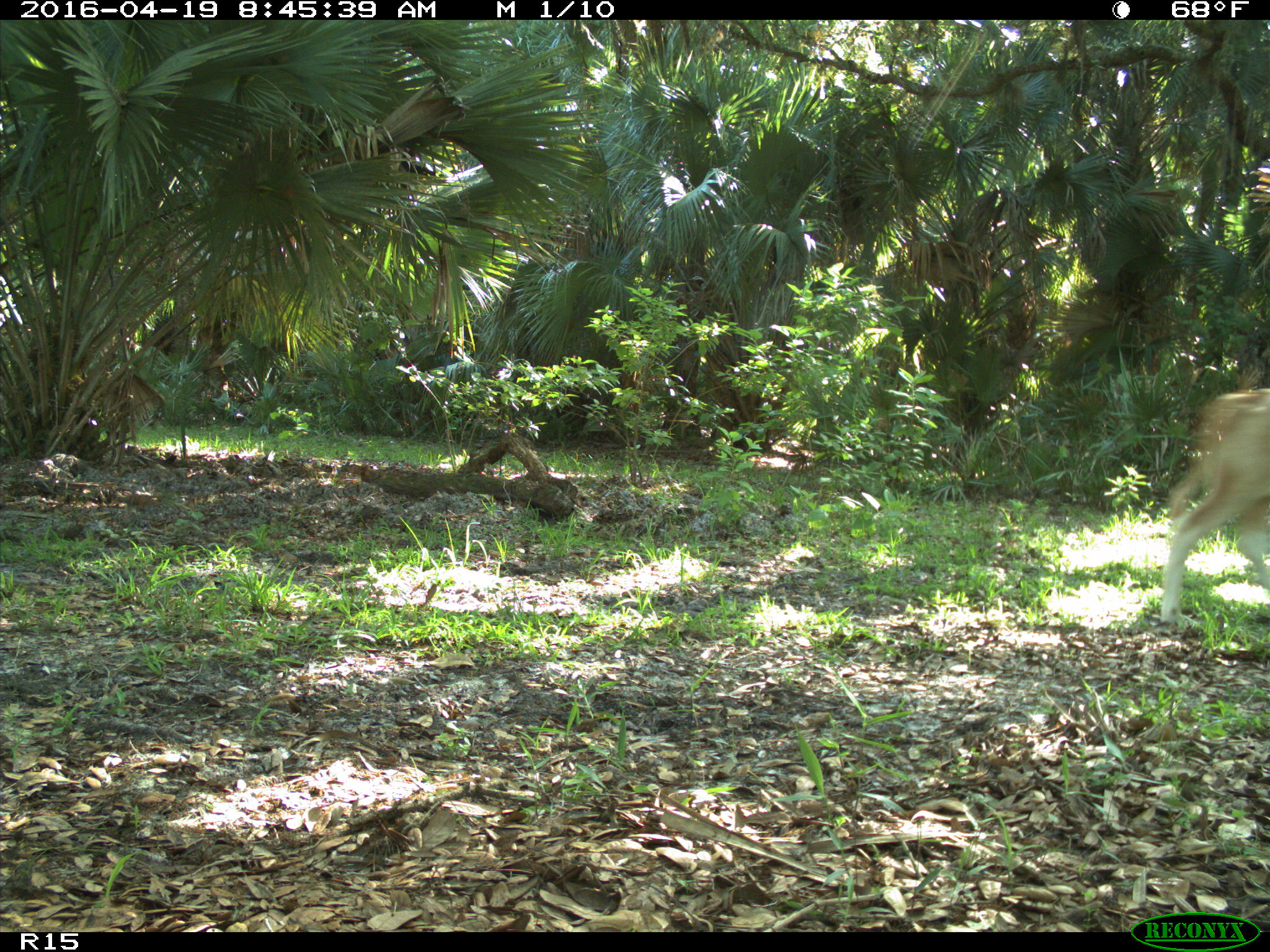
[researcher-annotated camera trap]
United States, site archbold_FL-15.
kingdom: Animalia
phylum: Chordata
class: Mammalia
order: Artiodactyla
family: Bovidae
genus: Bos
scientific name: Bos taurus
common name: domestic cow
Bos taurus (domestic cow).